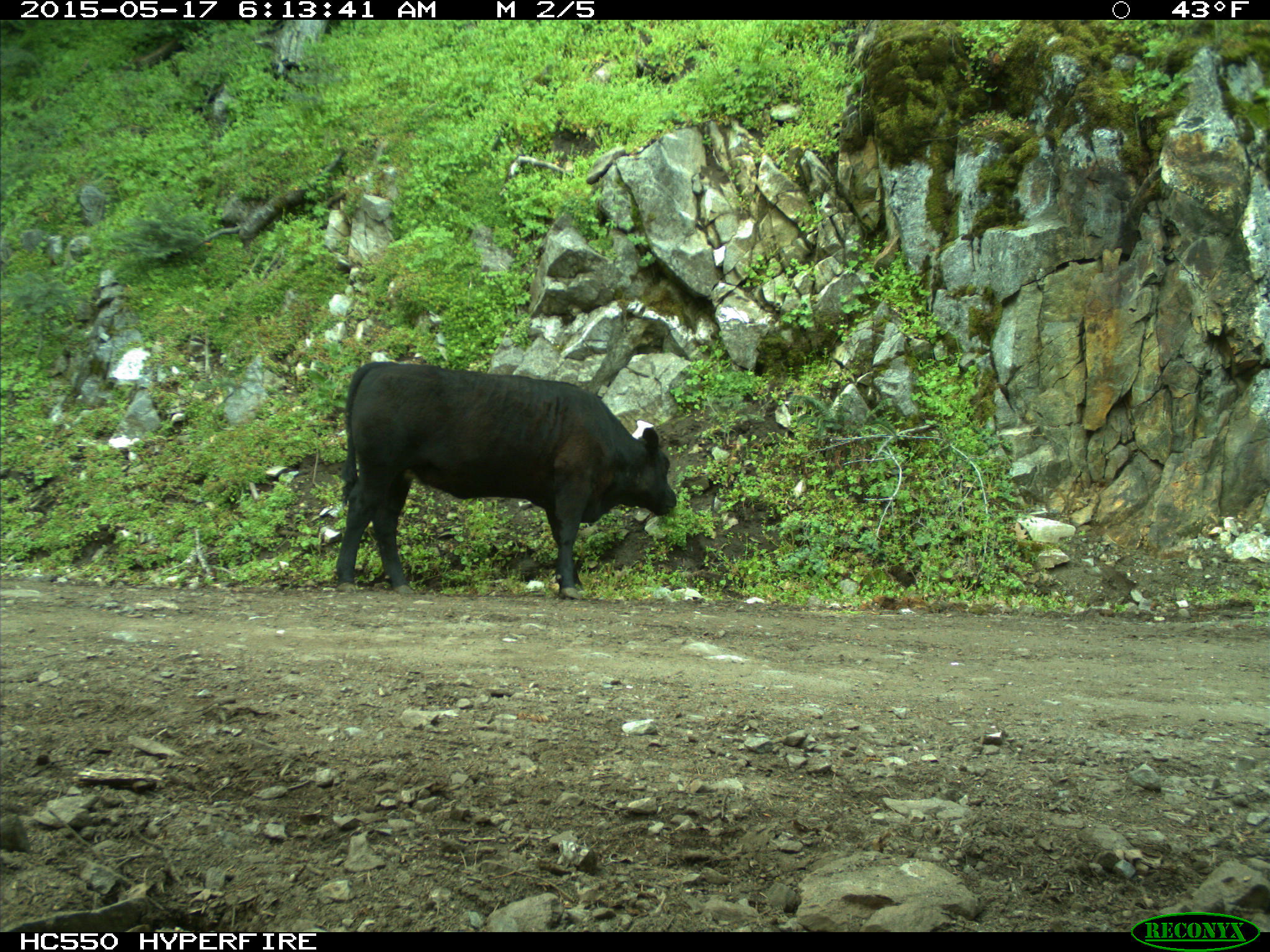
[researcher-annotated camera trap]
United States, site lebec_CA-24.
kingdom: Animalia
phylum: Chordata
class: Mammalia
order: Artiodactyla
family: Bovidae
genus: Bos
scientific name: Bos taurus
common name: domestic cow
Bos taurus (domestic cow).